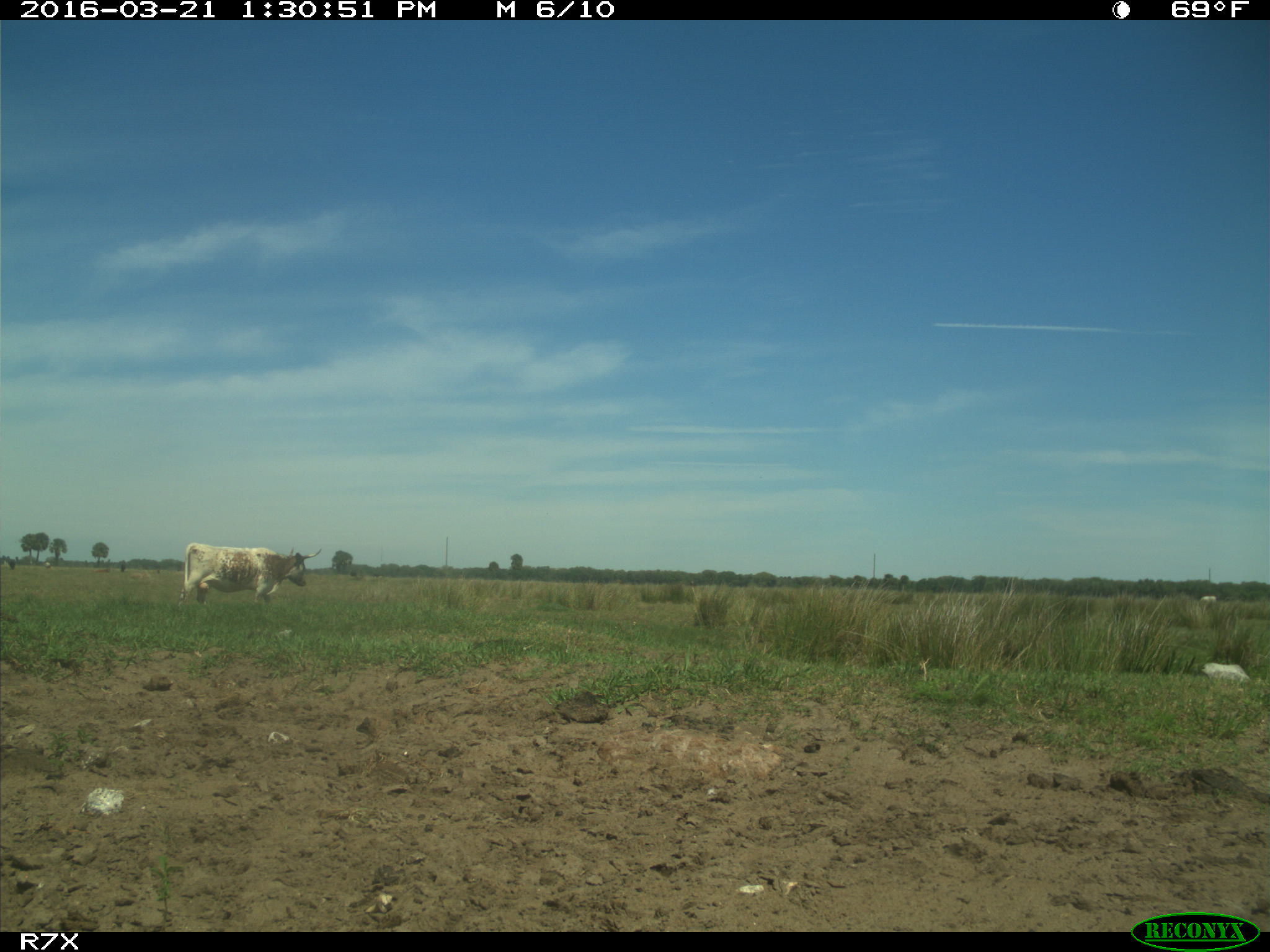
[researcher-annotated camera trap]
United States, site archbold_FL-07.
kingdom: Animalia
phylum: Chordata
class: Mammalia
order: Artiodactyla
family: Bovidae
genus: Bos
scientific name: Bos taurus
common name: domestic cow